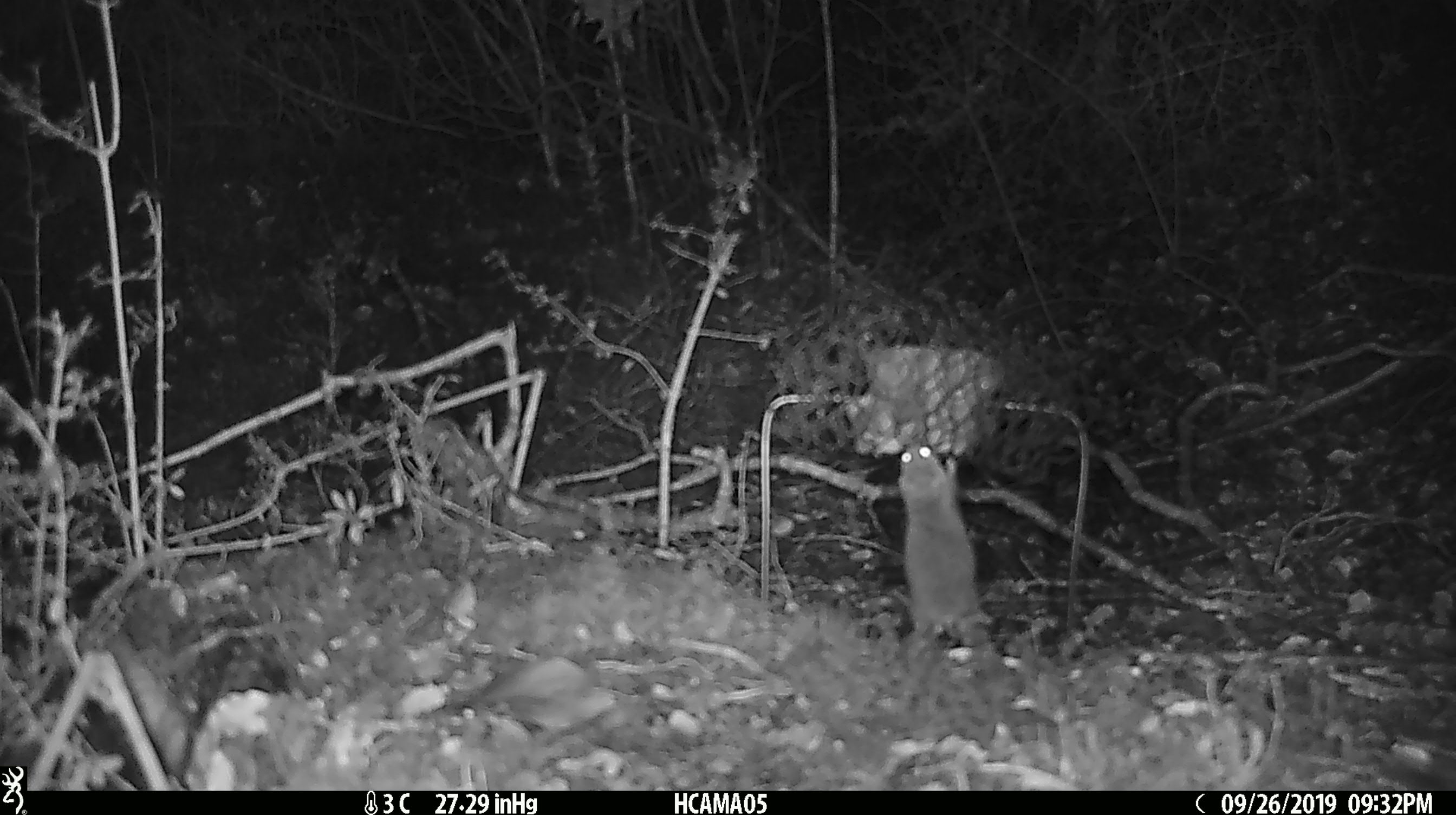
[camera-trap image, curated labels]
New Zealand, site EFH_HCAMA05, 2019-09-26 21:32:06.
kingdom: Animalia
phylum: Chordata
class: Mammalia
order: Rodentia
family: Muridae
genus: Mus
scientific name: Mus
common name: mouse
Mouse (Mus).